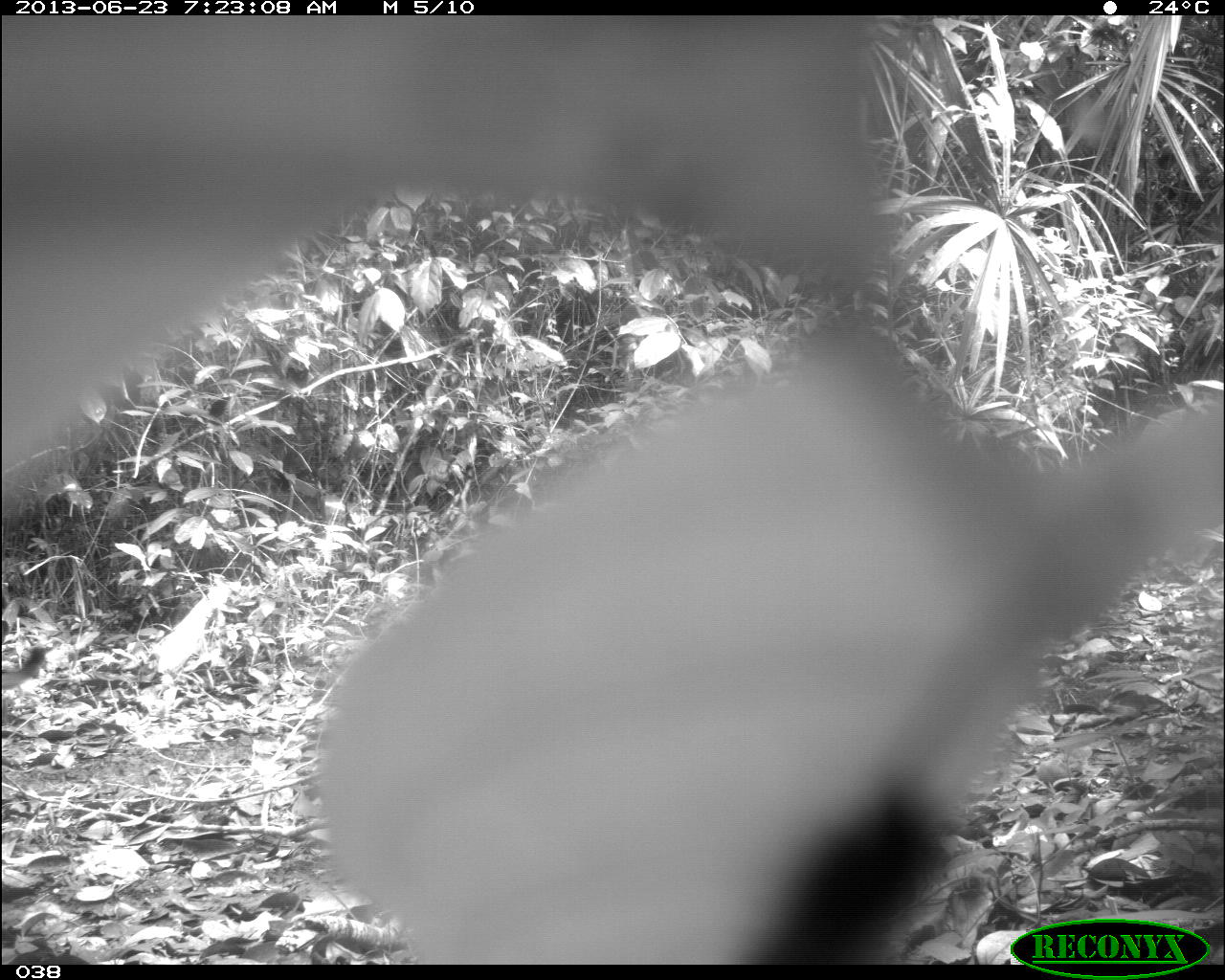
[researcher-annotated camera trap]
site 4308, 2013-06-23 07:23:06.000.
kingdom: Animalia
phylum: Chordata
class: Mammalia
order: Carnivora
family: Felidae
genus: Puma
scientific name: Puma concolor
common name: mountain lion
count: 1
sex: male